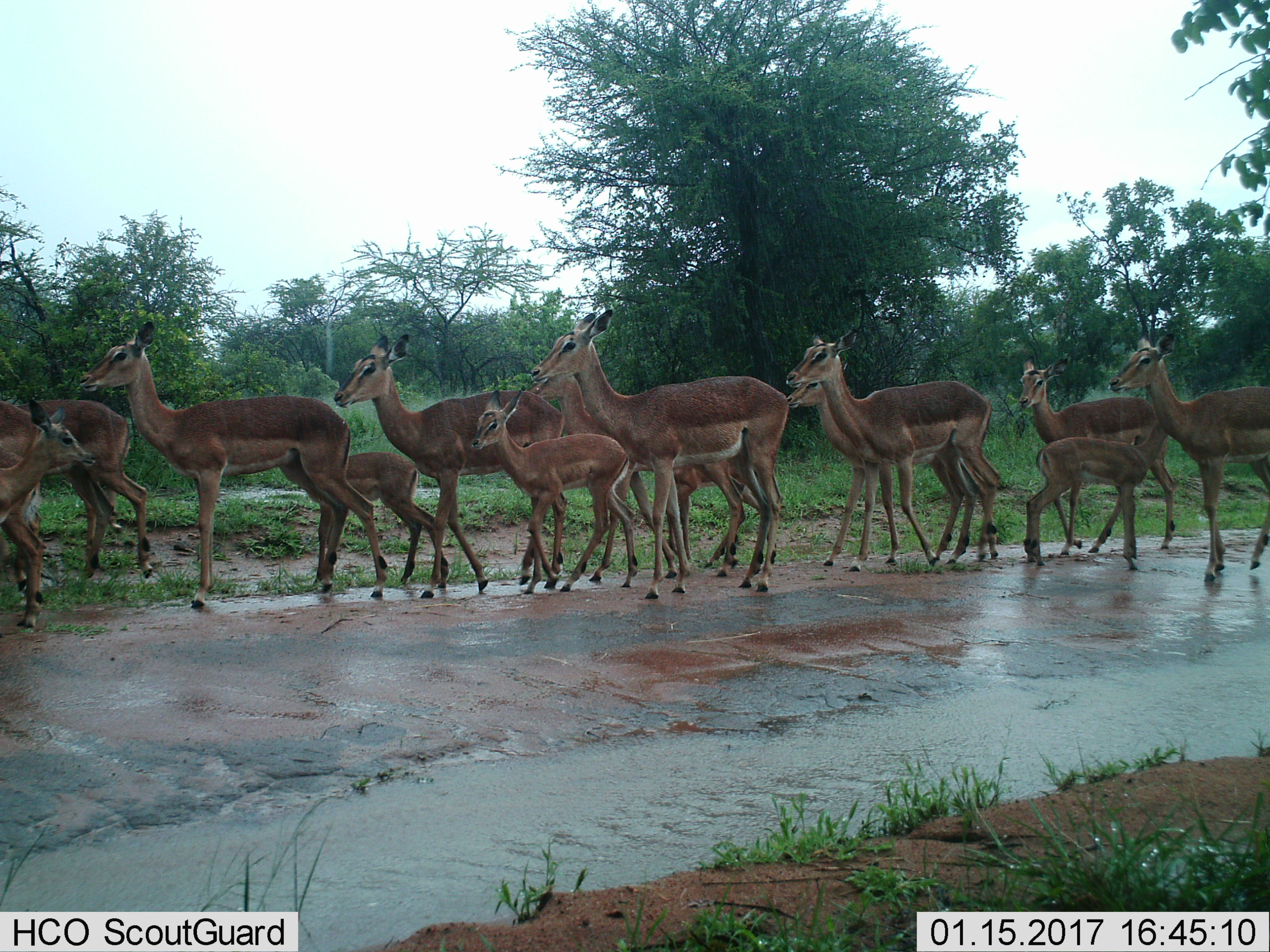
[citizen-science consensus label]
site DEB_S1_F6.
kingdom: Animalia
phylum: Chordata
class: Mammalia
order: Artiodactyla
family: Bovidae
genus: Aepyceros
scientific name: Aepyceros melampus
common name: impala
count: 11-50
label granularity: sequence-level